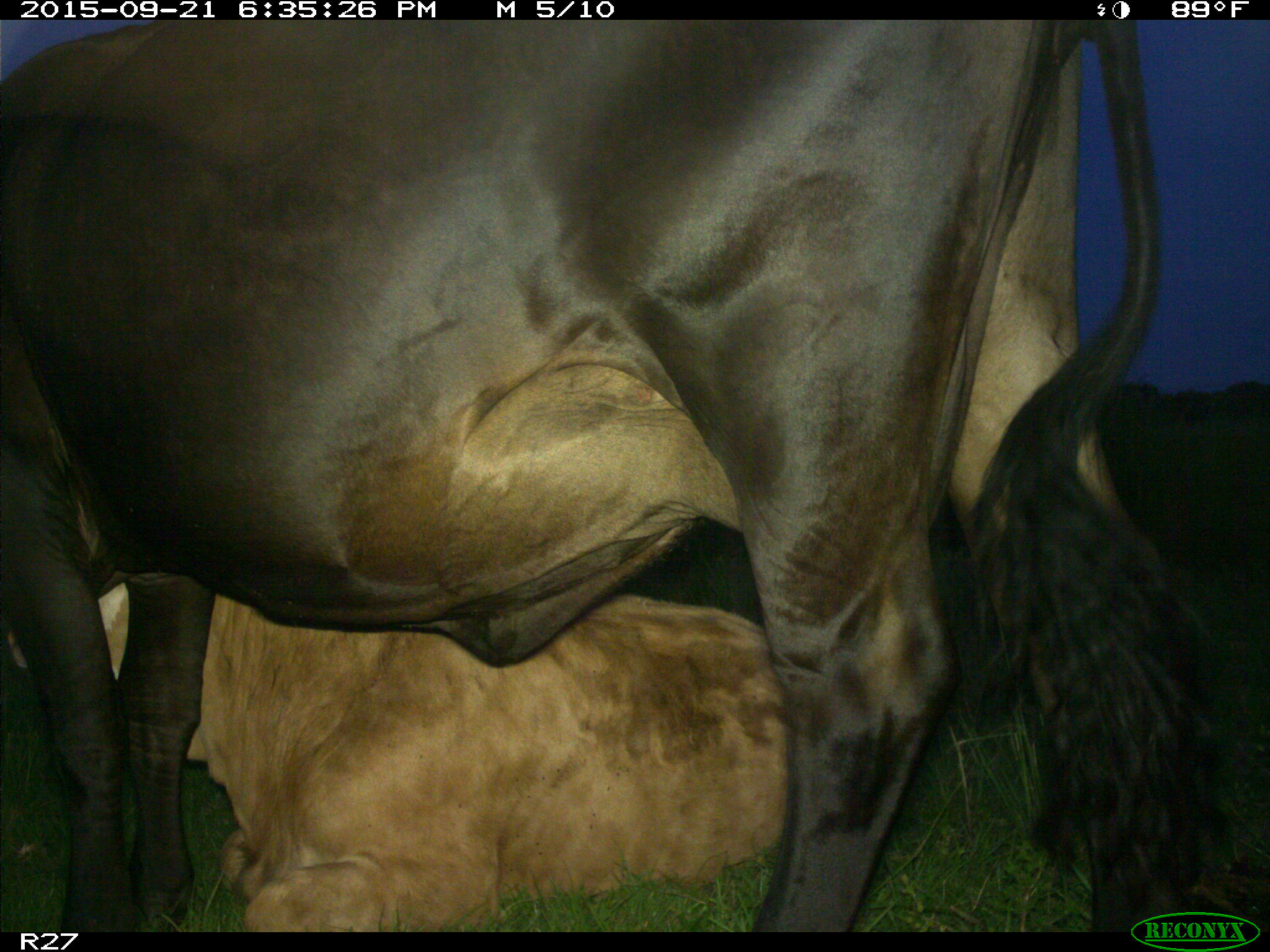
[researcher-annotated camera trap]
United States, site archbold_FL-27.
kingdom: Animalia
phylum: Chordata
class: Mammalia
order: Artiodactyla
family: Bovidae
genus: Bos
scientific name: Bos taurus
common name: domestic cow